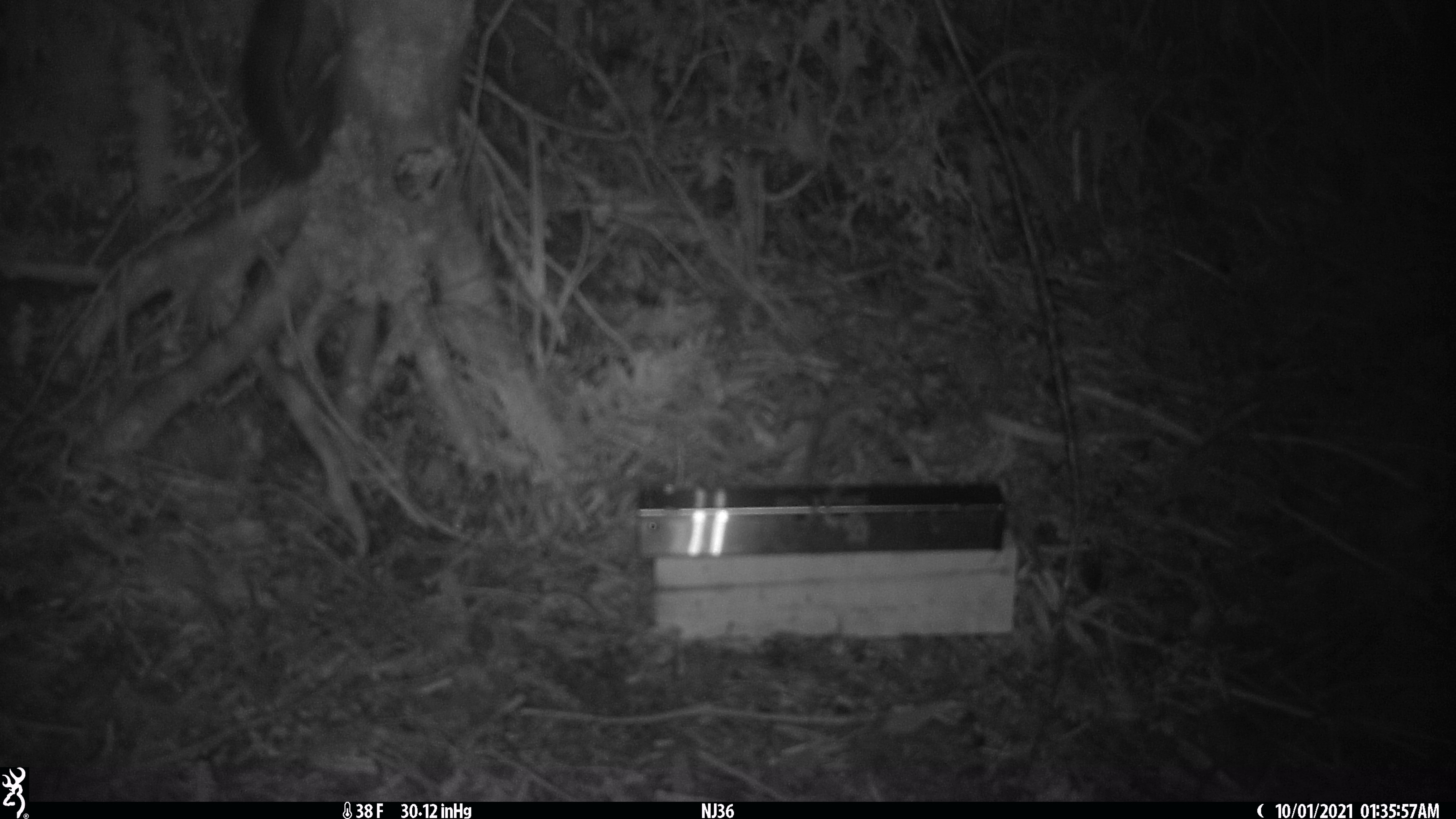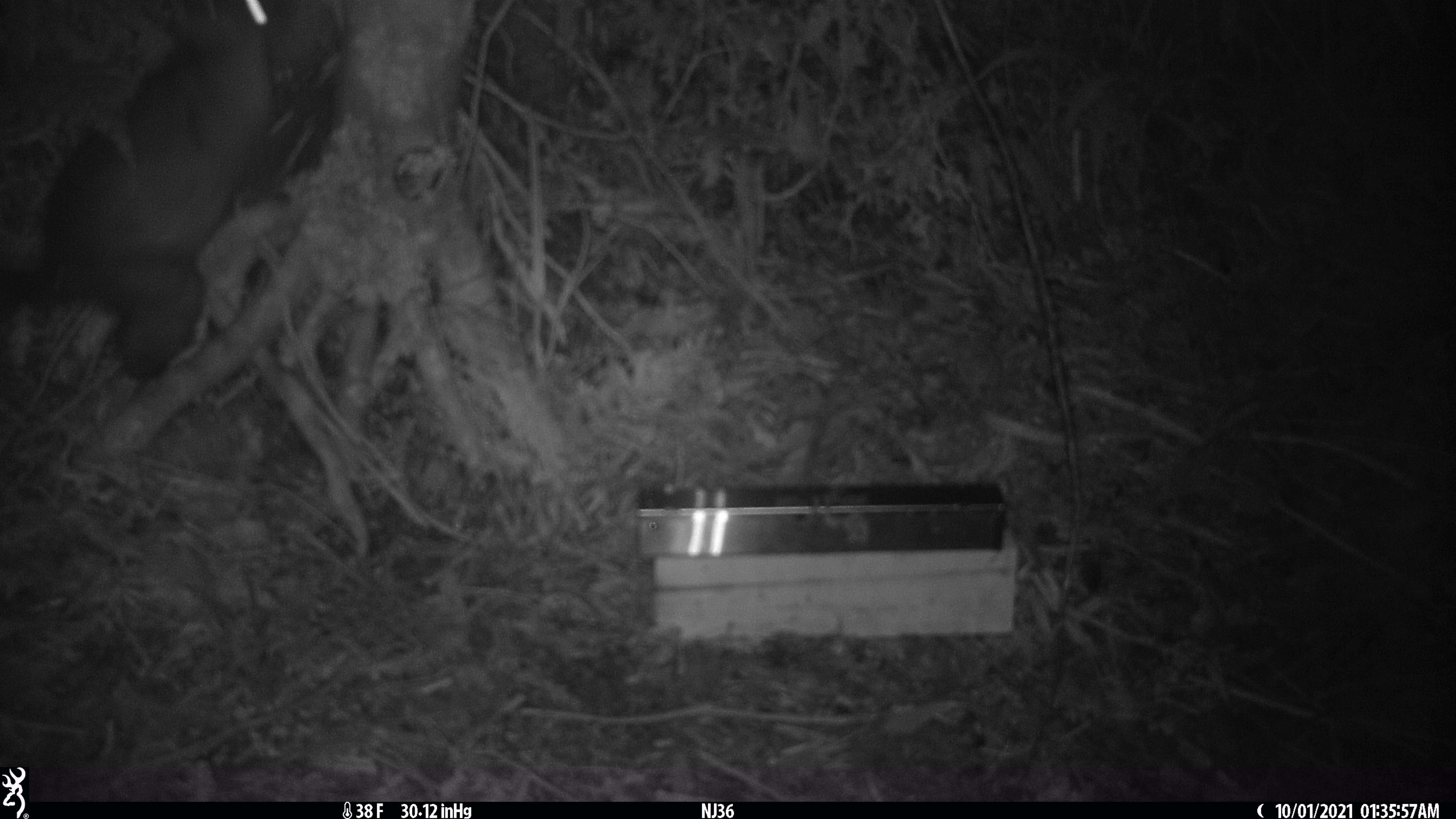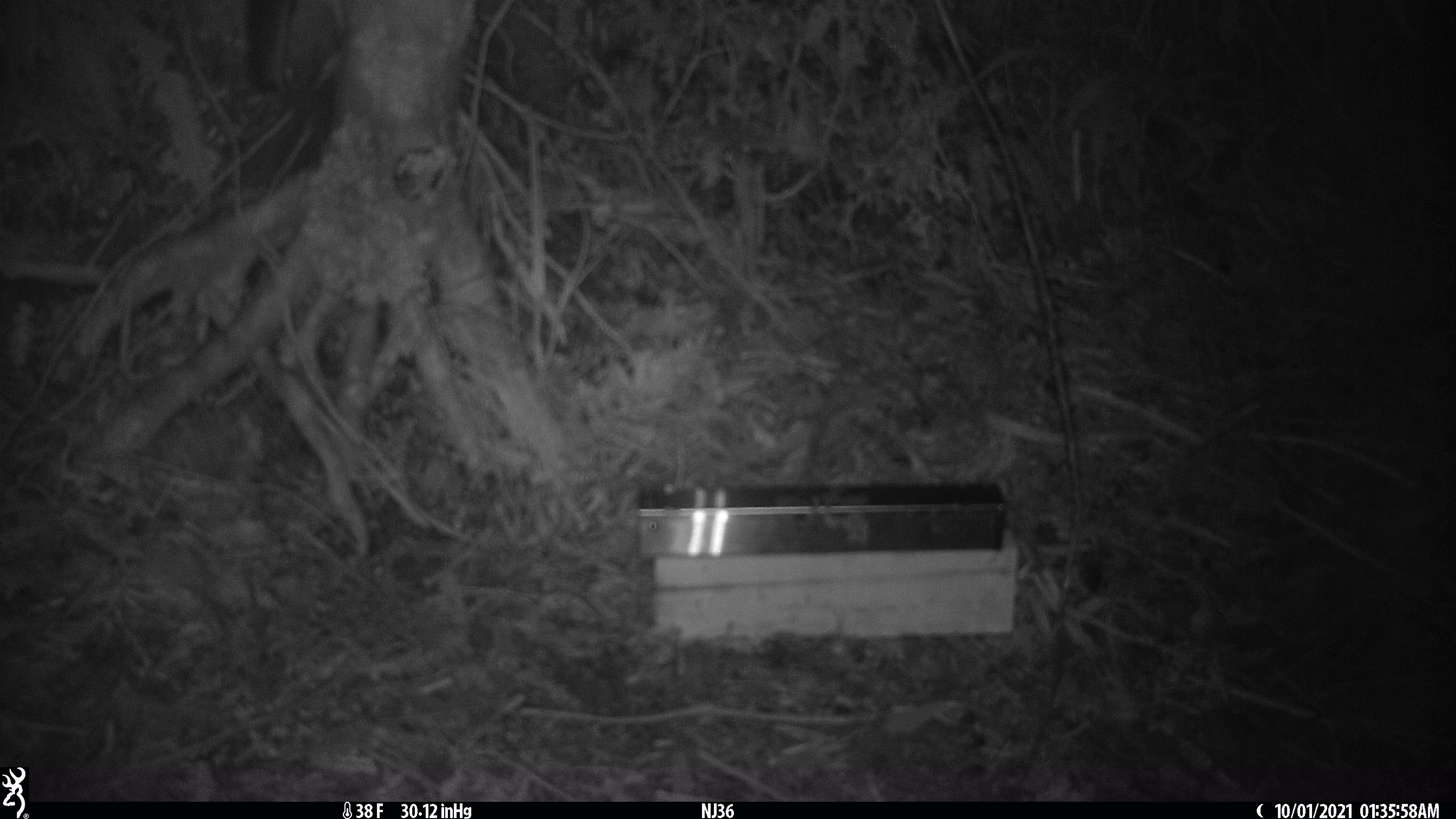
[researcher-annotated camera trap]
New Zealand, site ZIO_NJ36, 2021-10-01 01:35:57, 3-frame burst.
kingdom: Animalia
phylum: Chordata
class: Mammalia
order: Diprotodontia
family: Phalangeridae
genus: Trichosurus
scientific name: Trichosurus vulpecula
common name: common brushtail possum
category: possum